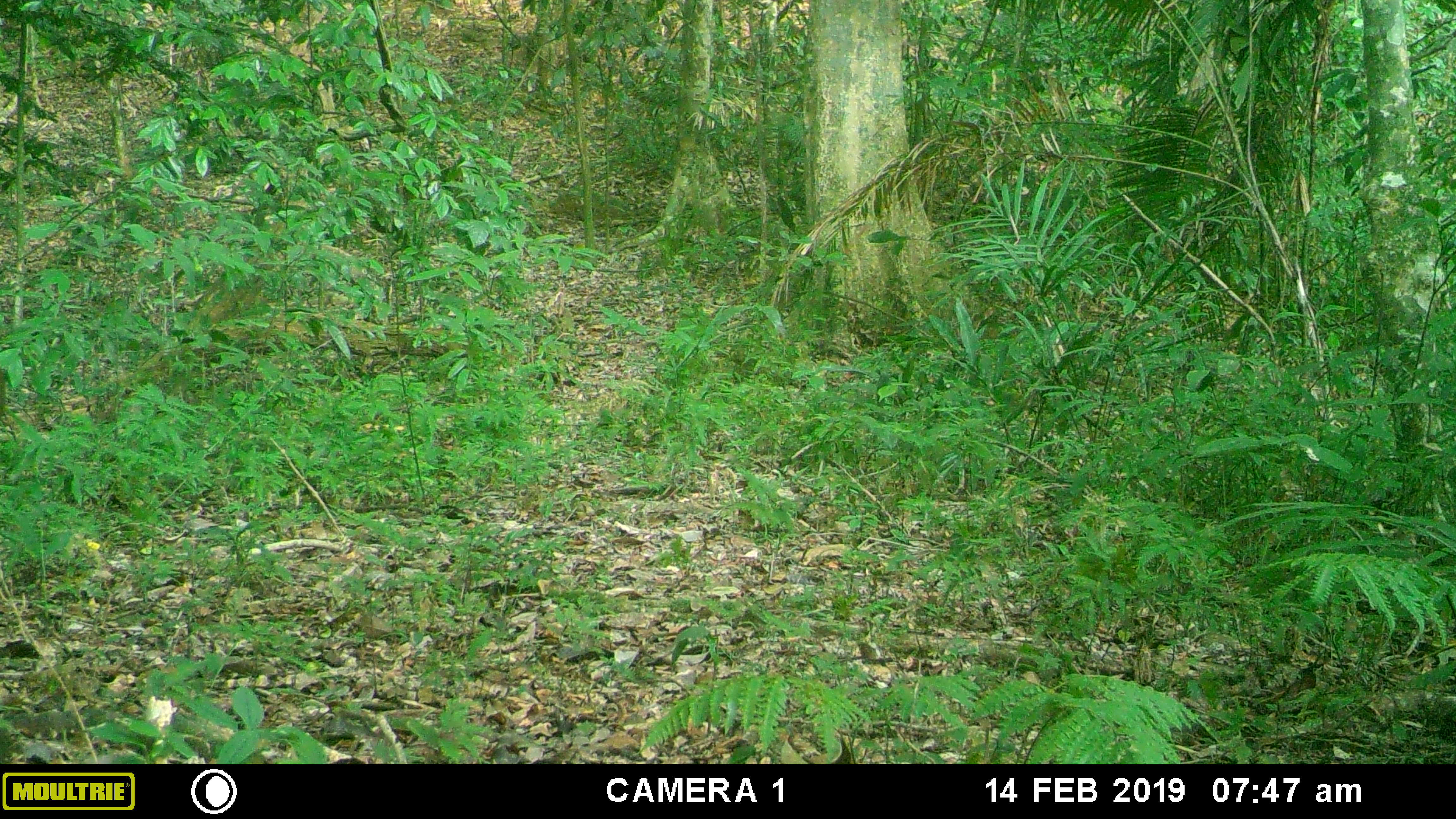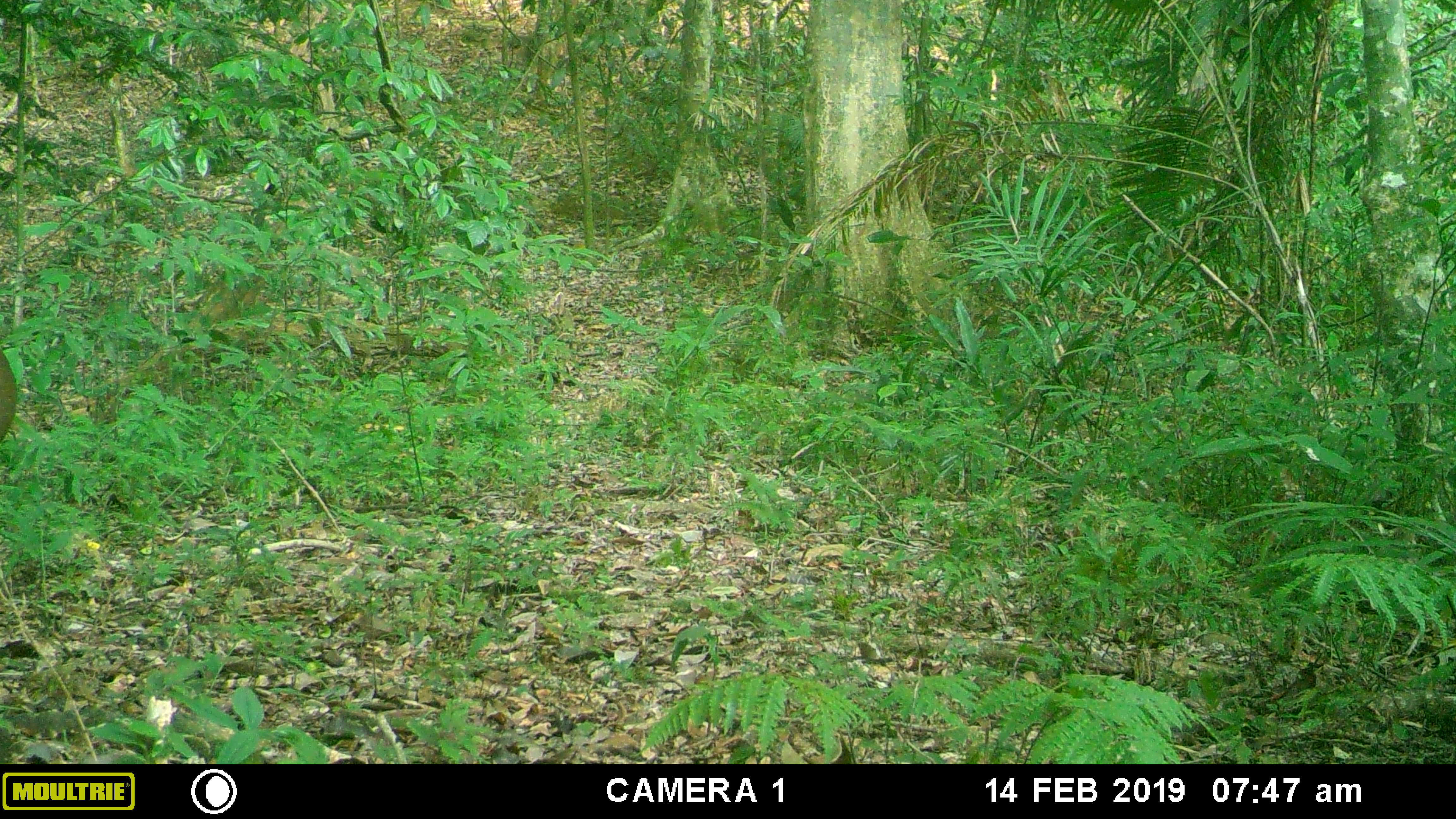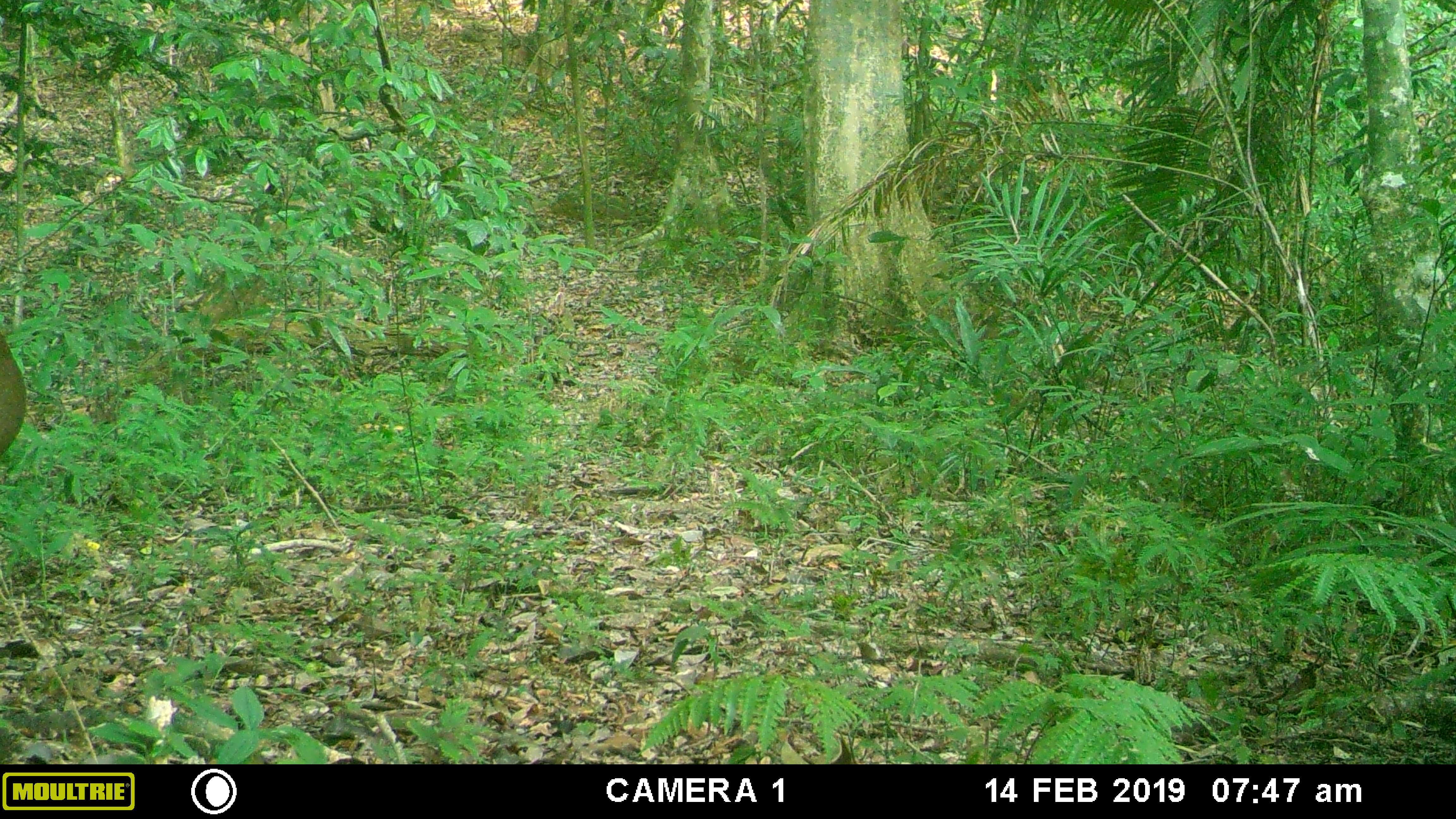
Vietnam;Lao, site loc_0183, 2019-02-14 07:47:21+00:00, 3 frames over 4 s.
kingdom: Animalia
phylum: Chordata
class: Mammalia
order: Artiodactyla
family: Cervidae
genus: Muntiacus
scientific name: Muntiacus vuquangensis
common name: large-antlered muntjac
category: large antlered muntjac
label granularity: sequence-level